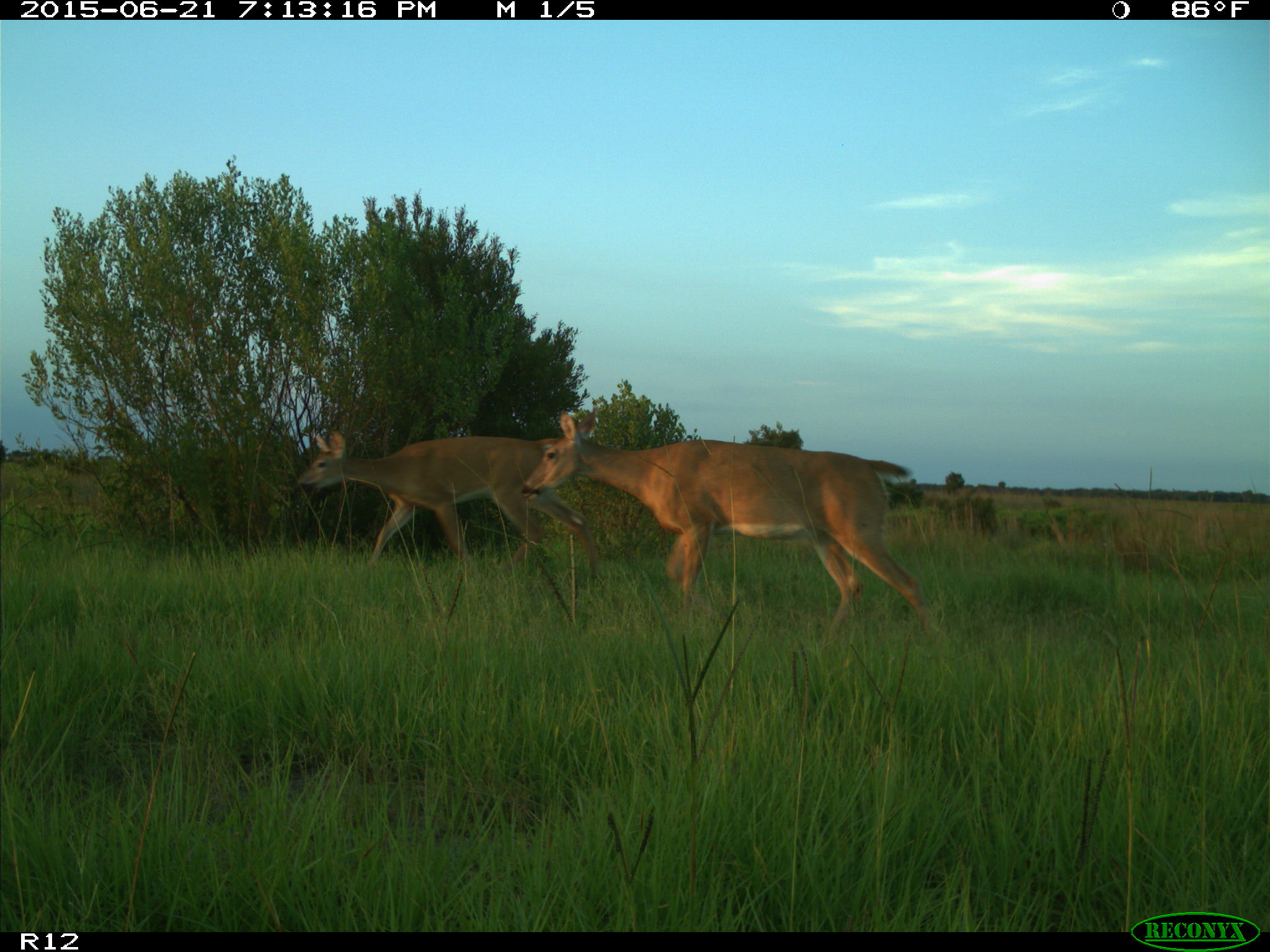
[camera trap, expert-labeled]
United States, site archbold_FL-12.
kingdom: Animalia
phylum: Chordata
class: Mammalia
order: Artiodactyla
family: Cervidae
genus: Odocoileus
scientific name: Odocoileus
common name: deer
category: unidentified deer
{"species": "unidentified deer (deer) (Odocoileus)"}